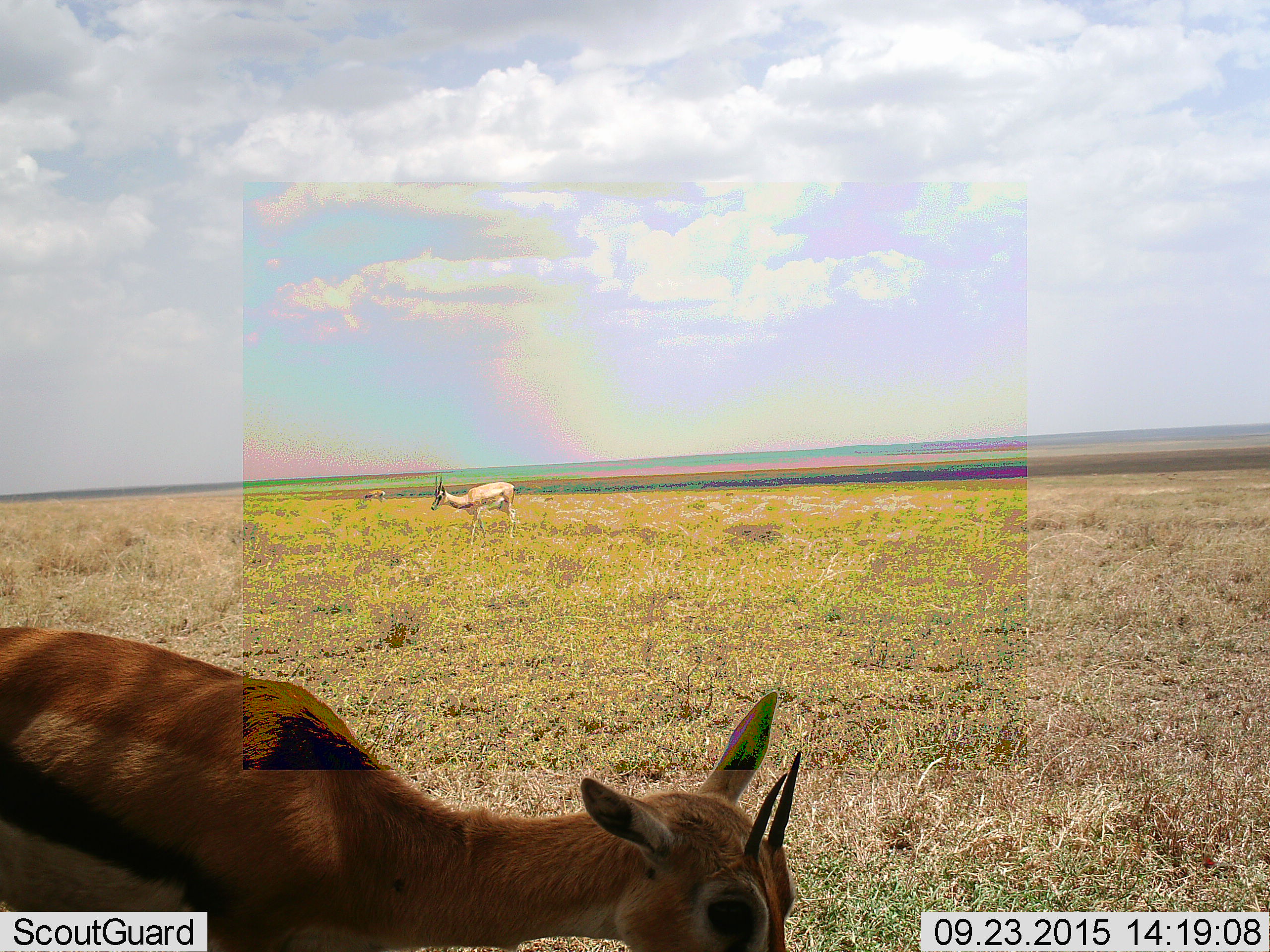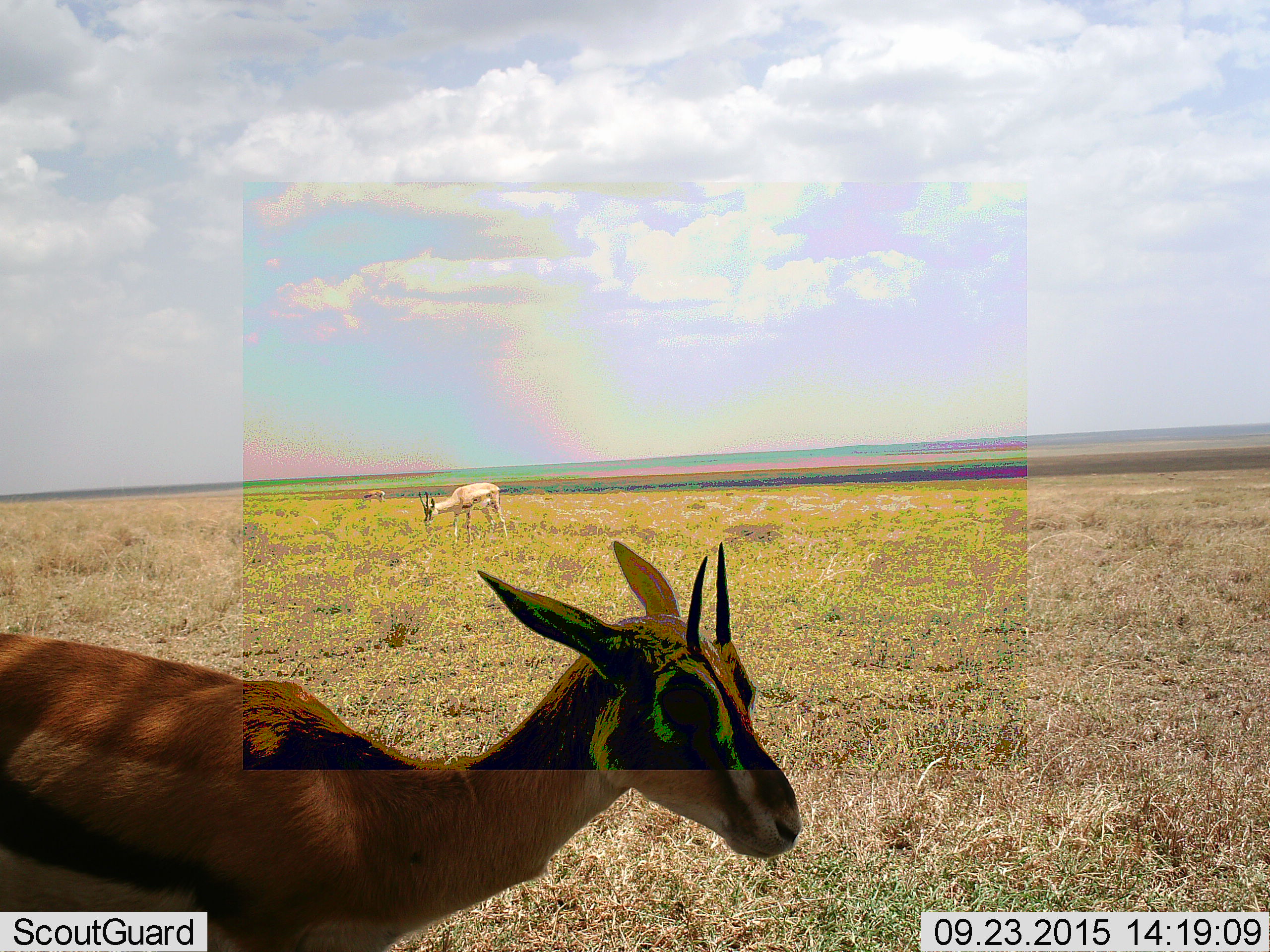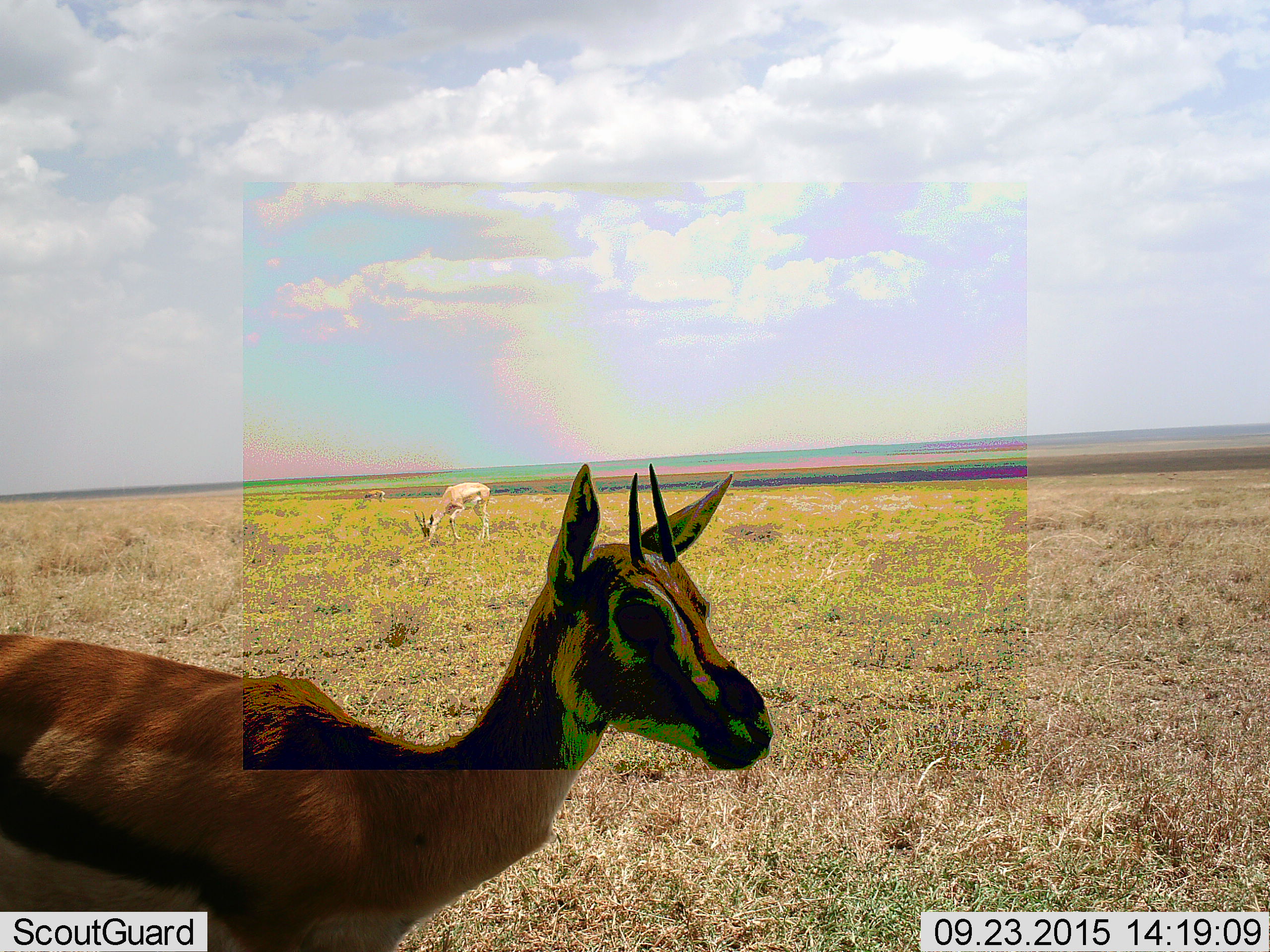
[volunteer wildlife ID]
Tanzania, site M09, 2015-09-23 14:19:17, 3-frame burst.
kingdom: Animalia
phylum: Chordata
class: Mammalia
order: Artiodactyla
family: Bovidae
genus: Eudorcas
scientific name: Eudorcas thomsonii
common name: thomson's gazelle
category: gazellethomsons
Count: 3.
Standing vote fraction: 75%.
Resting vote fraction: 0%.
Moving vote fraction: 12%.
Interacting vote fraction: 0%.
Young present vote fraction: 12%.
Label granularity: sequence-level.